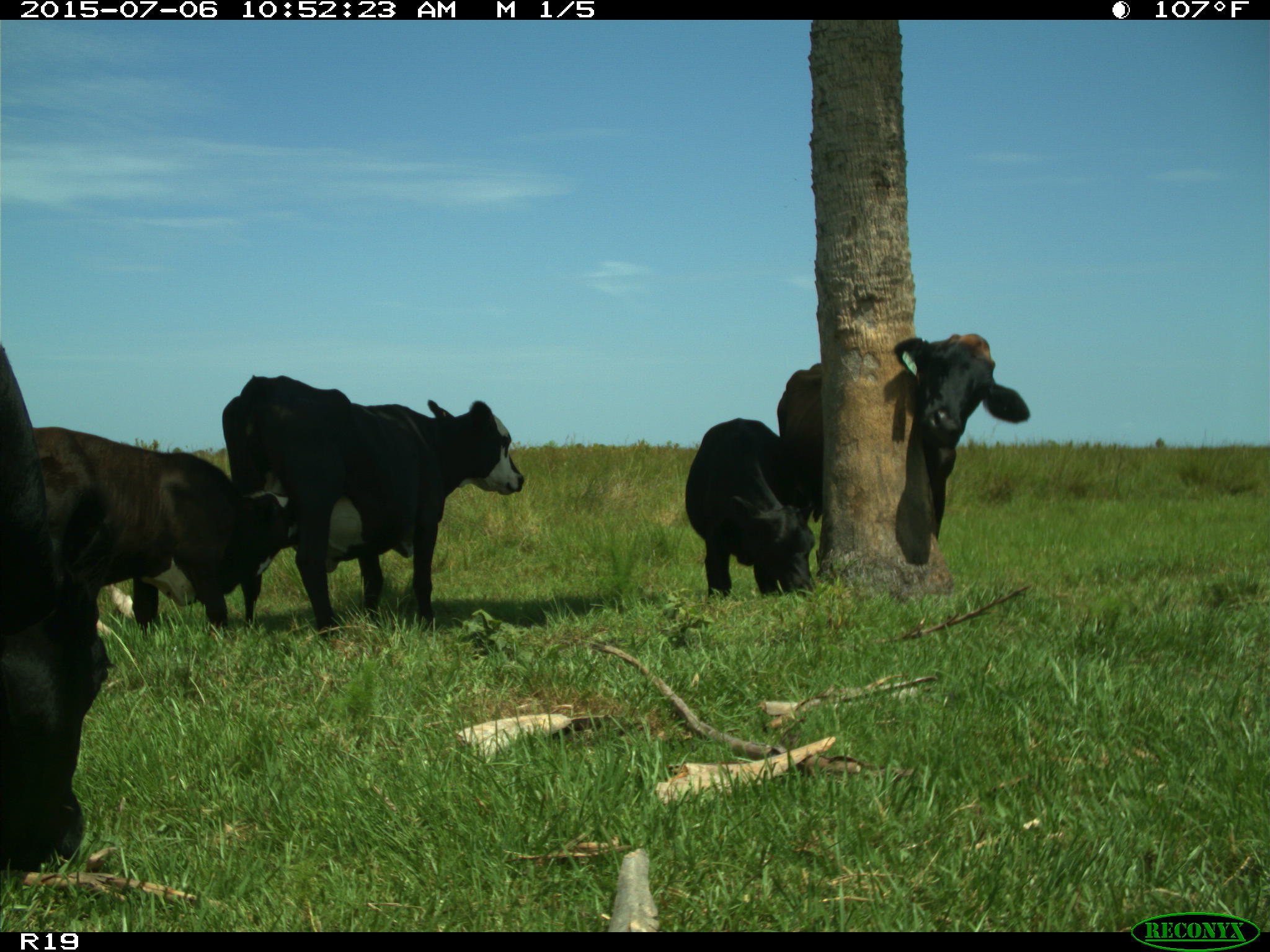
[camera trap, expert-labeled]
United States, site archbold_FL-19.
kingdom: Animalia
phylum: Chordata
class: Mammalia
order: Artiodactyla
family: Bovidae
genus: Bos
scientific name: Bos taurus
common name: domestic cow